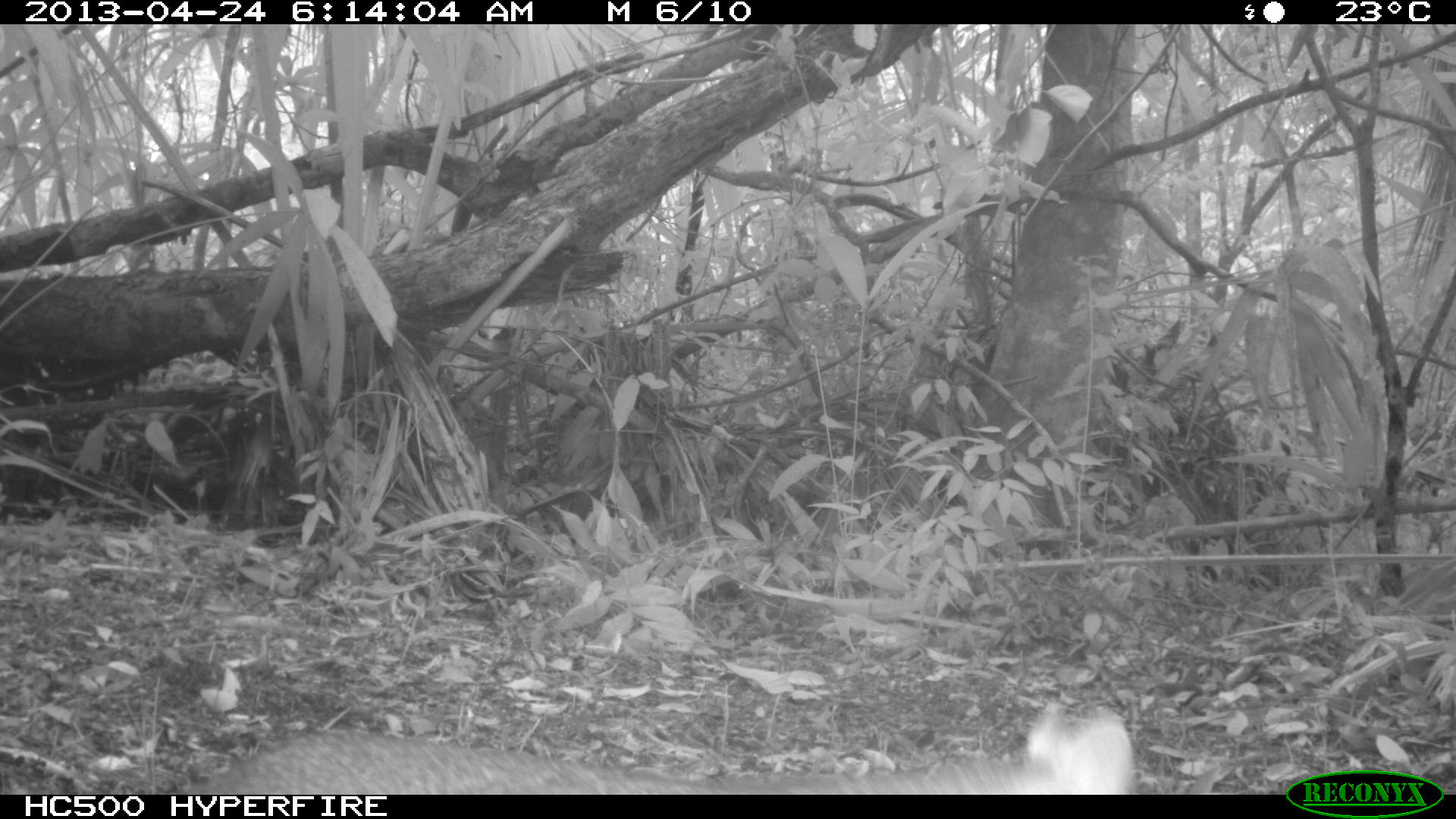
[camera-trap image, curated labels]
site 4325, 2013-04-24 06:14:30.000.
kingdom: Animalia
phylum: Chordata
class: Mammalia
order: Carnivora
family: Canidae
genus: Urocyon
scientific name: Urocyon cinereoargenteus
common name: gray fox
Urocyon cinereoargenteus (gray fox), count 1.